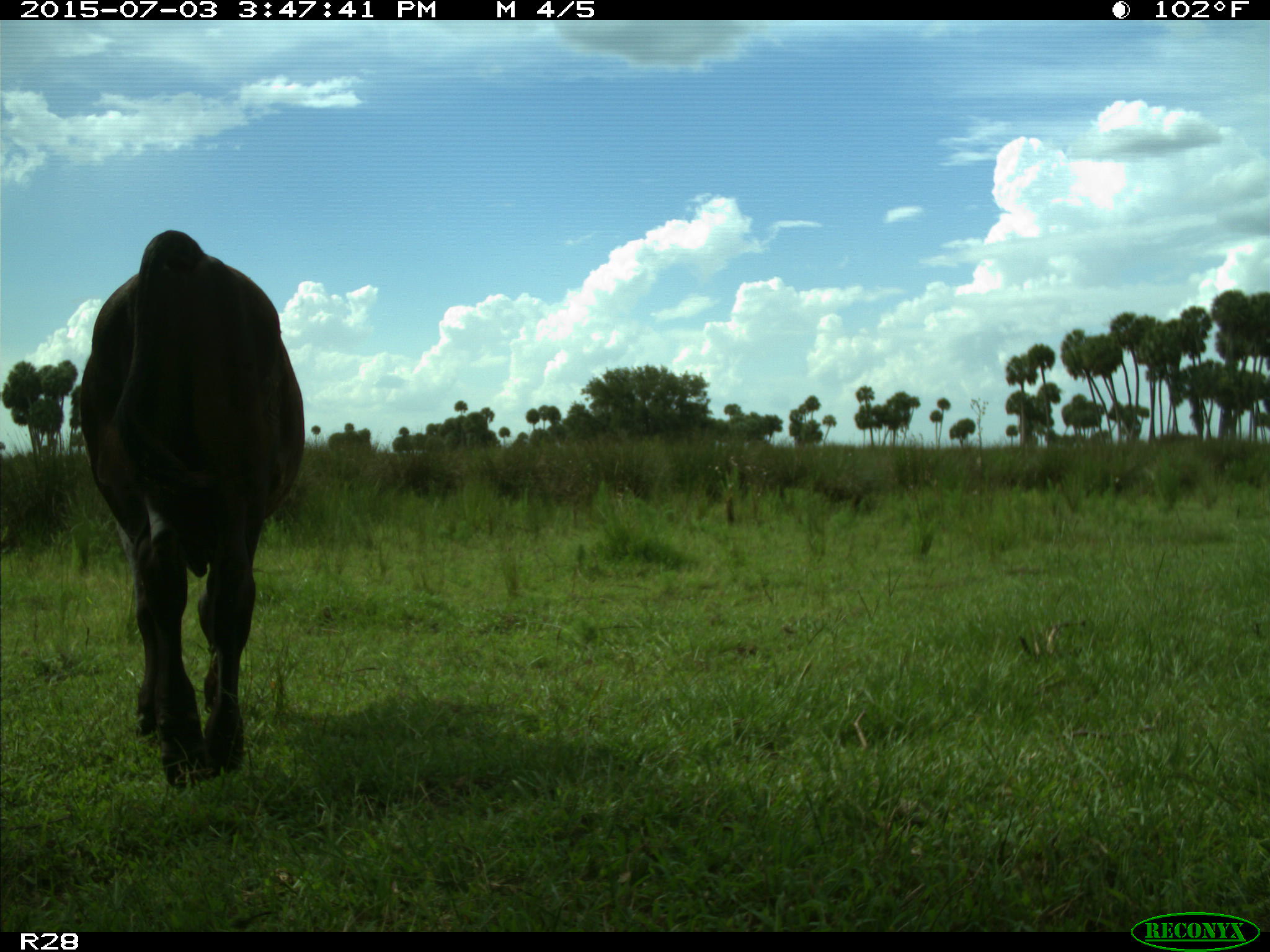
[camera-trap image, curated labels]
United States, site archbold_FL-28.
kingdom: Animalia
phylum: Chordata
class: Mammalia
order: Artiodactyla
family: Bovidae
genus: Bos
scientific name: Bos taurus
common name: domestic cow